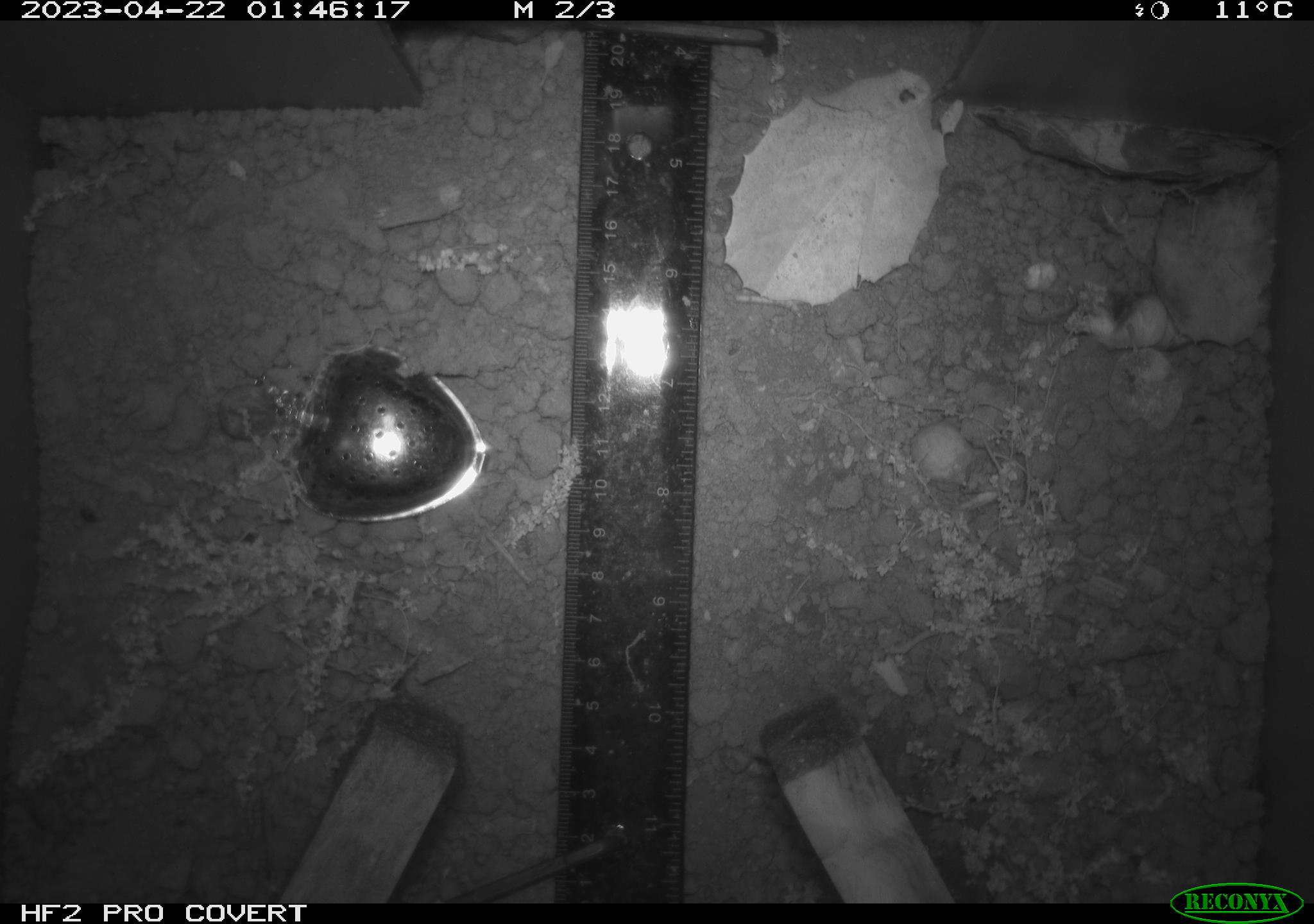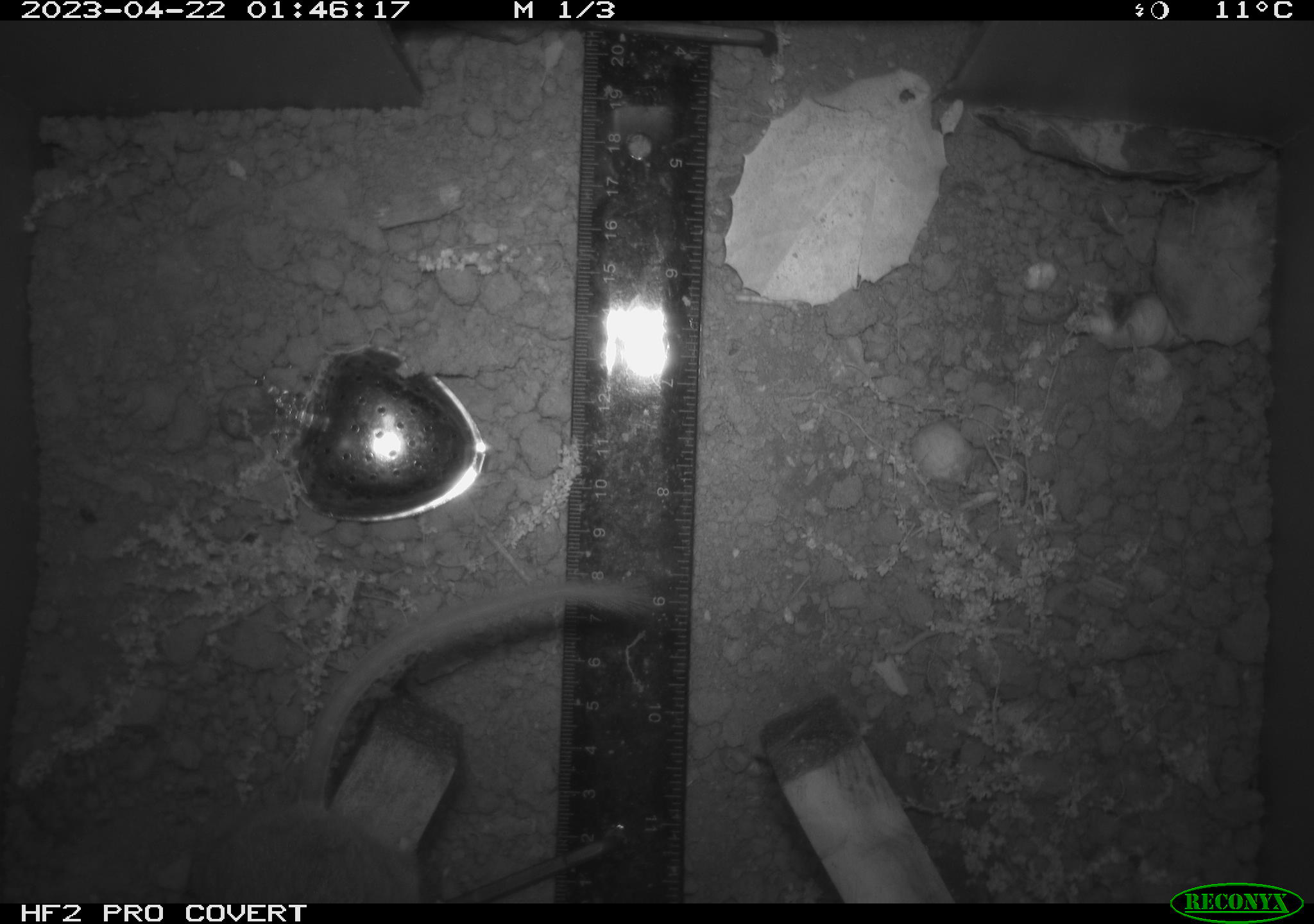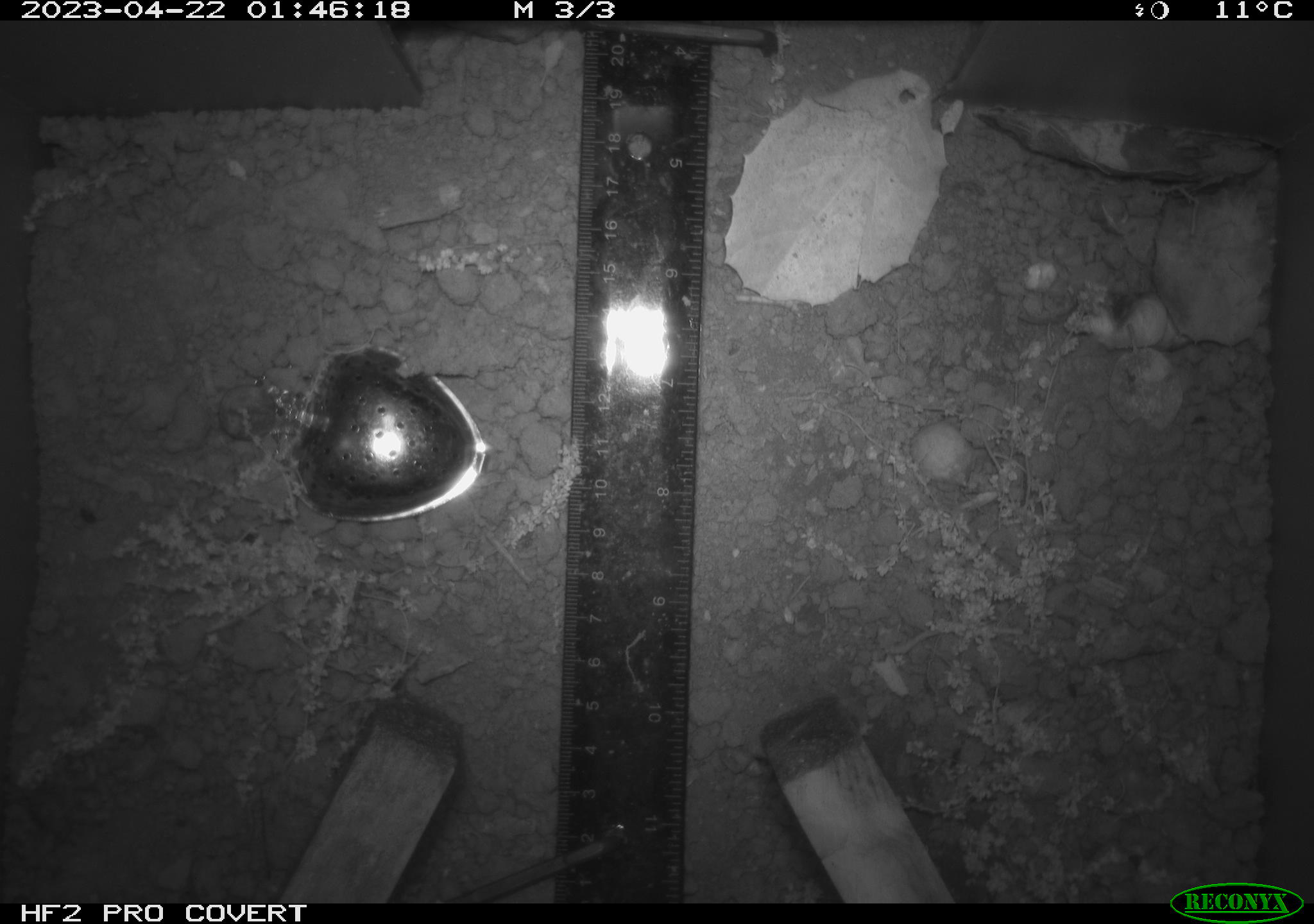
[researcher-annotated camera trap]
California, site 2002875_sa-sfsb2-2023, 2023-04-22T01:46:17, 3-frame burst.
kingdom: Animalia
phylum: Chordata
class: Mammalia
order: Rodentia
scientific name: Rodentia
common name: mouse species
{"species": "mouse species (Rodentia)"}